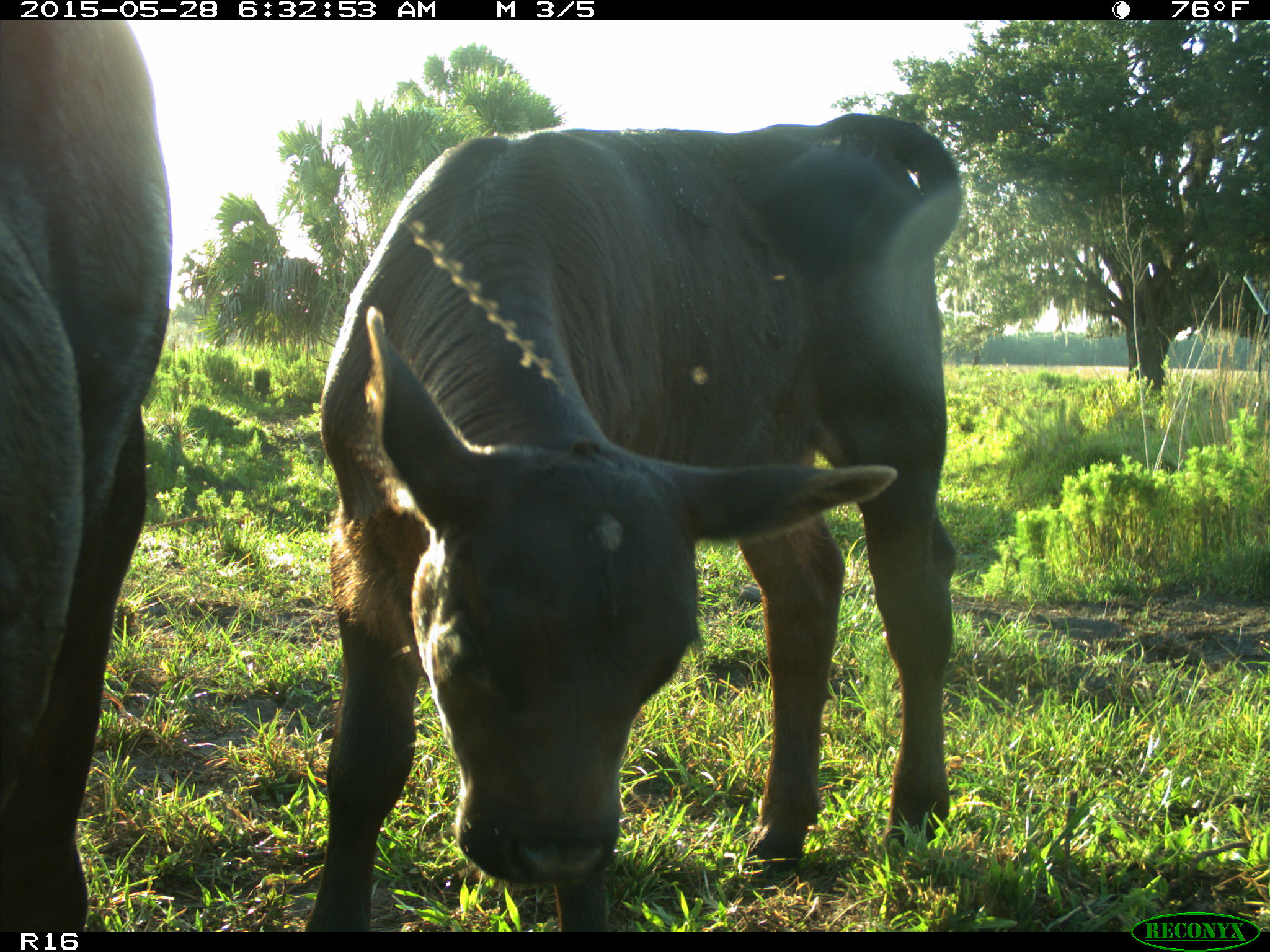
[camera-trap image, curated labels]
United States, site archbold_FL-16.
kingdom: Animalia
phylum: Chordata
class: Mammalia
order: Artiodactyla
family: Bovidae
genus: Bos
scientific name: Bos taurus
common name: domestic cow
Bos taurus (domestic cow).